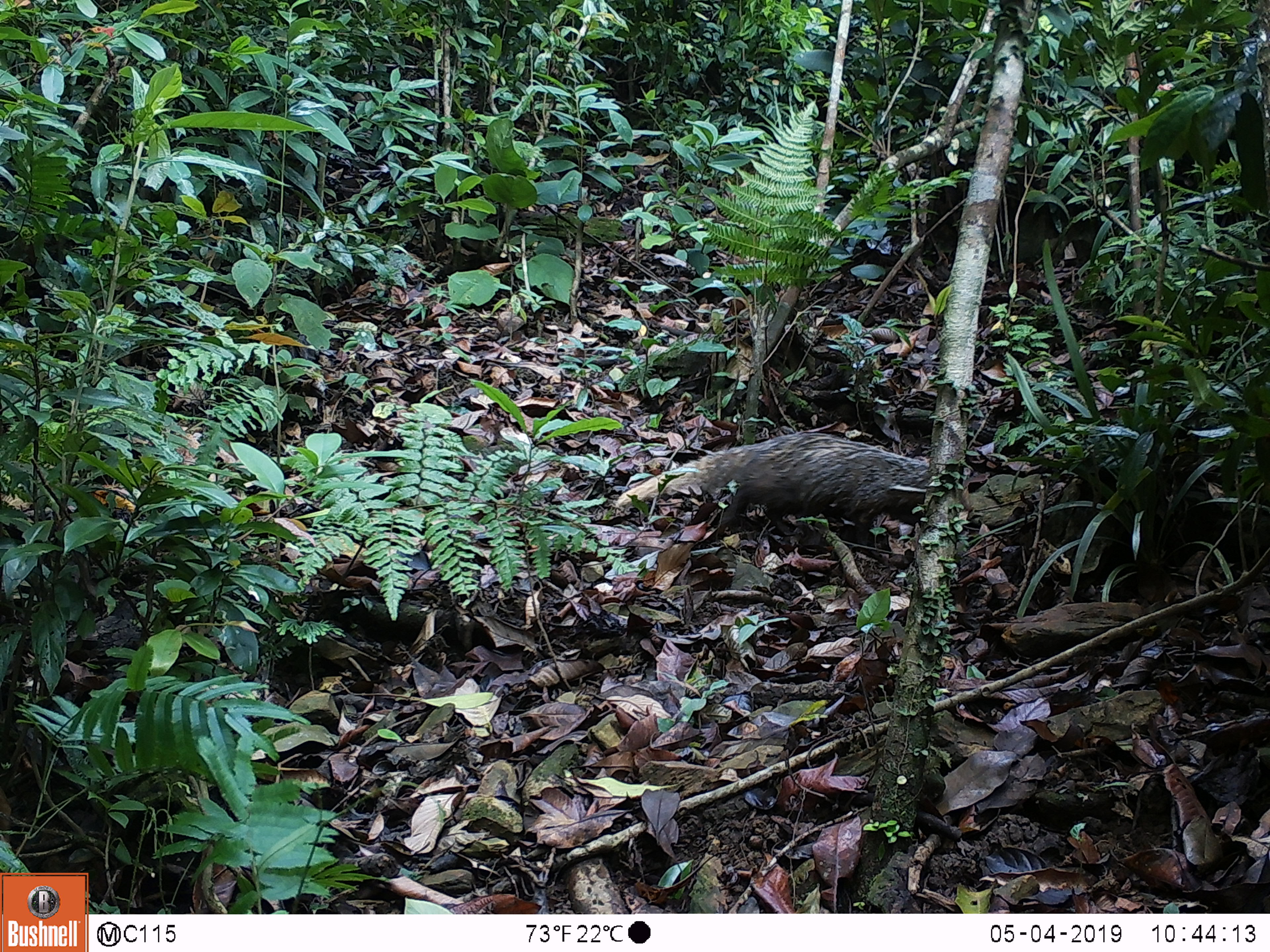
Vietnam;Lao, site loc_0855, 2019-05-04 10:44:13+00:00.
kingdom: Animalia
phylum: Chordata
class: Mammalia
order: Carnivora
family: Herpestidae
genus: Urva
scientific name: Urva urva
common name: crab-eating mongoose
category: crab eating mongoose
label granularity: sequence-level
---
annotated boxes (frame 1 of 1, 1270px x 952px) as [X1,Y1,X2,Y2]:
crab eating mongoose: [614,431,931,544]